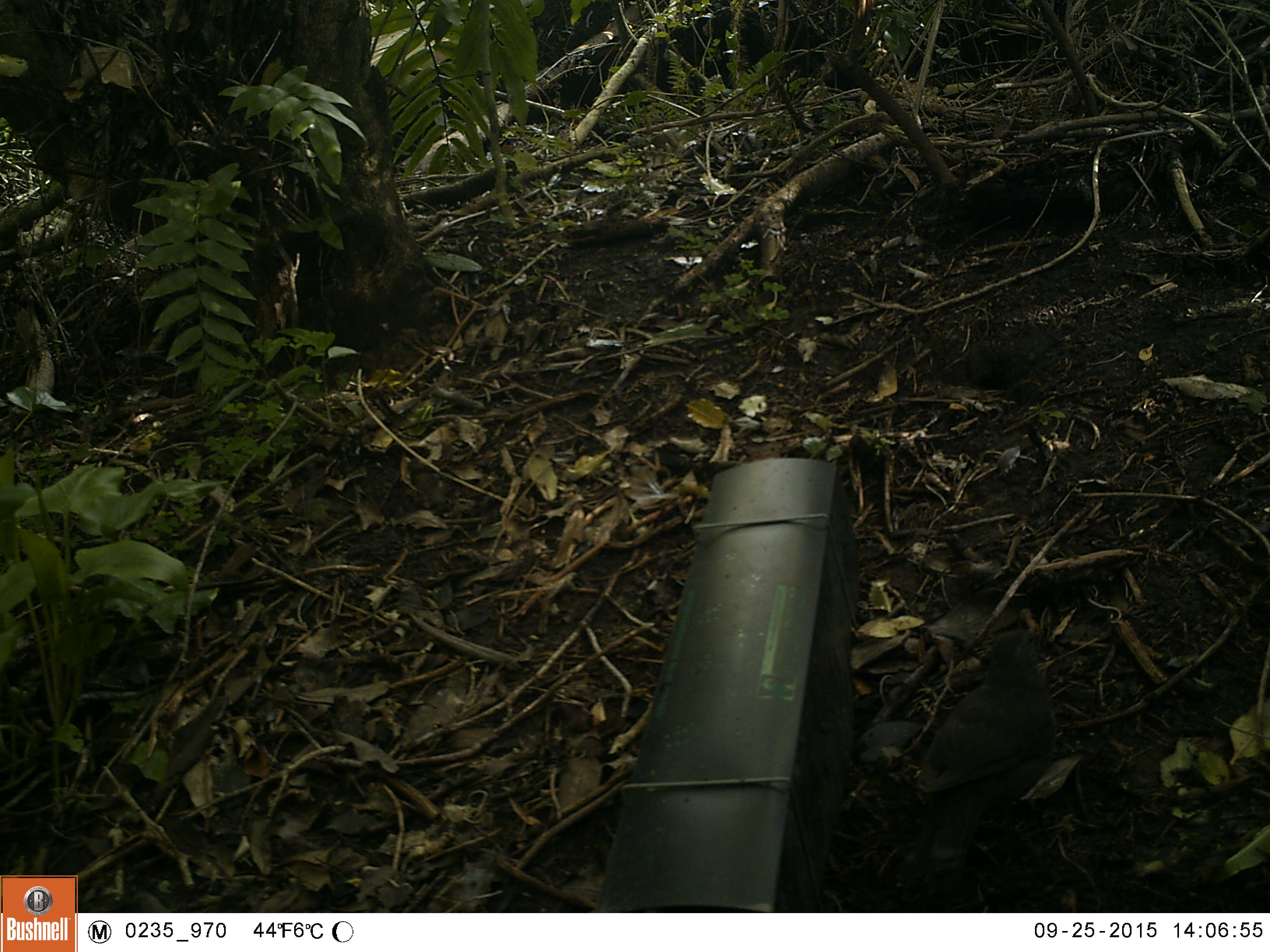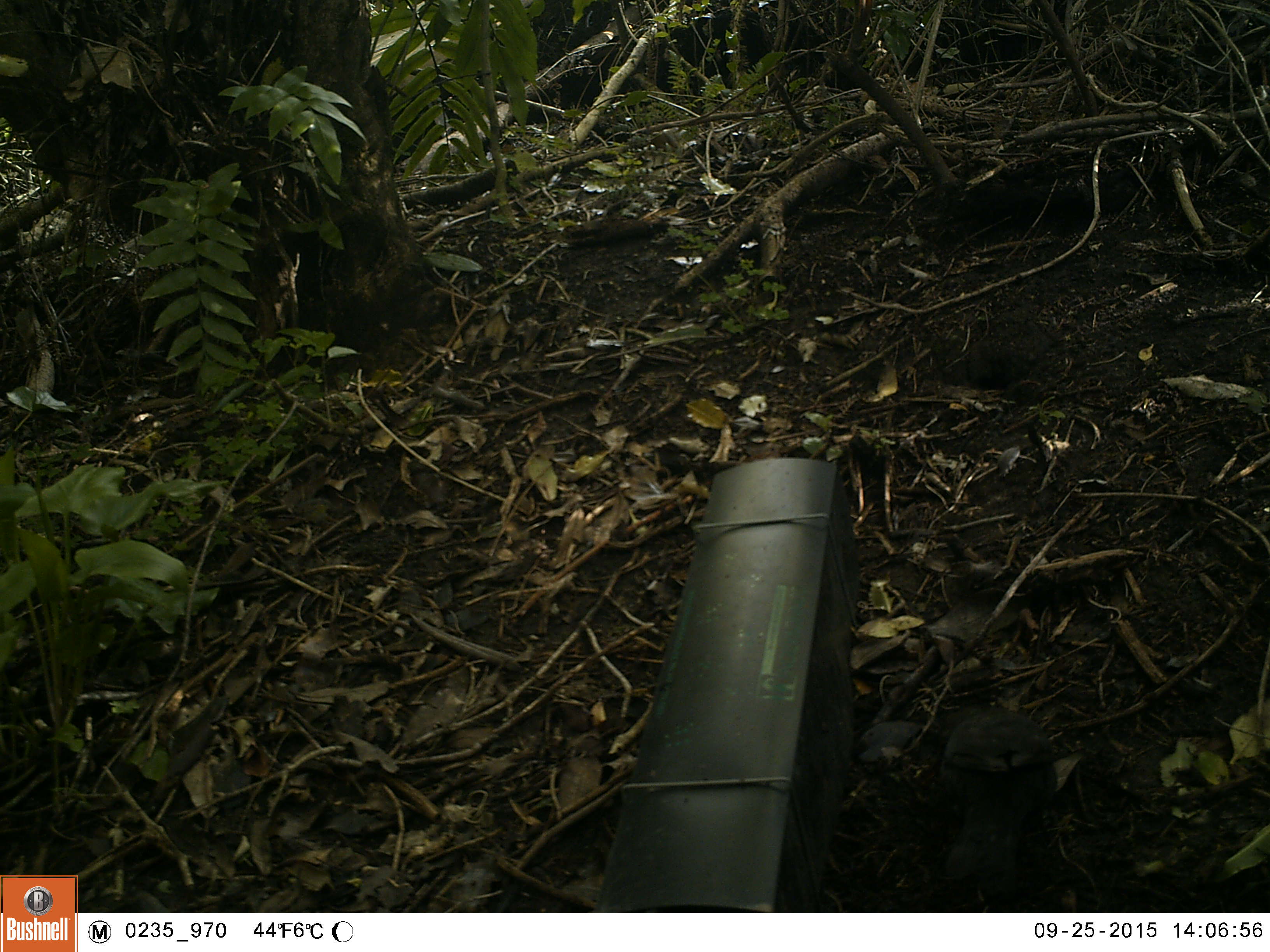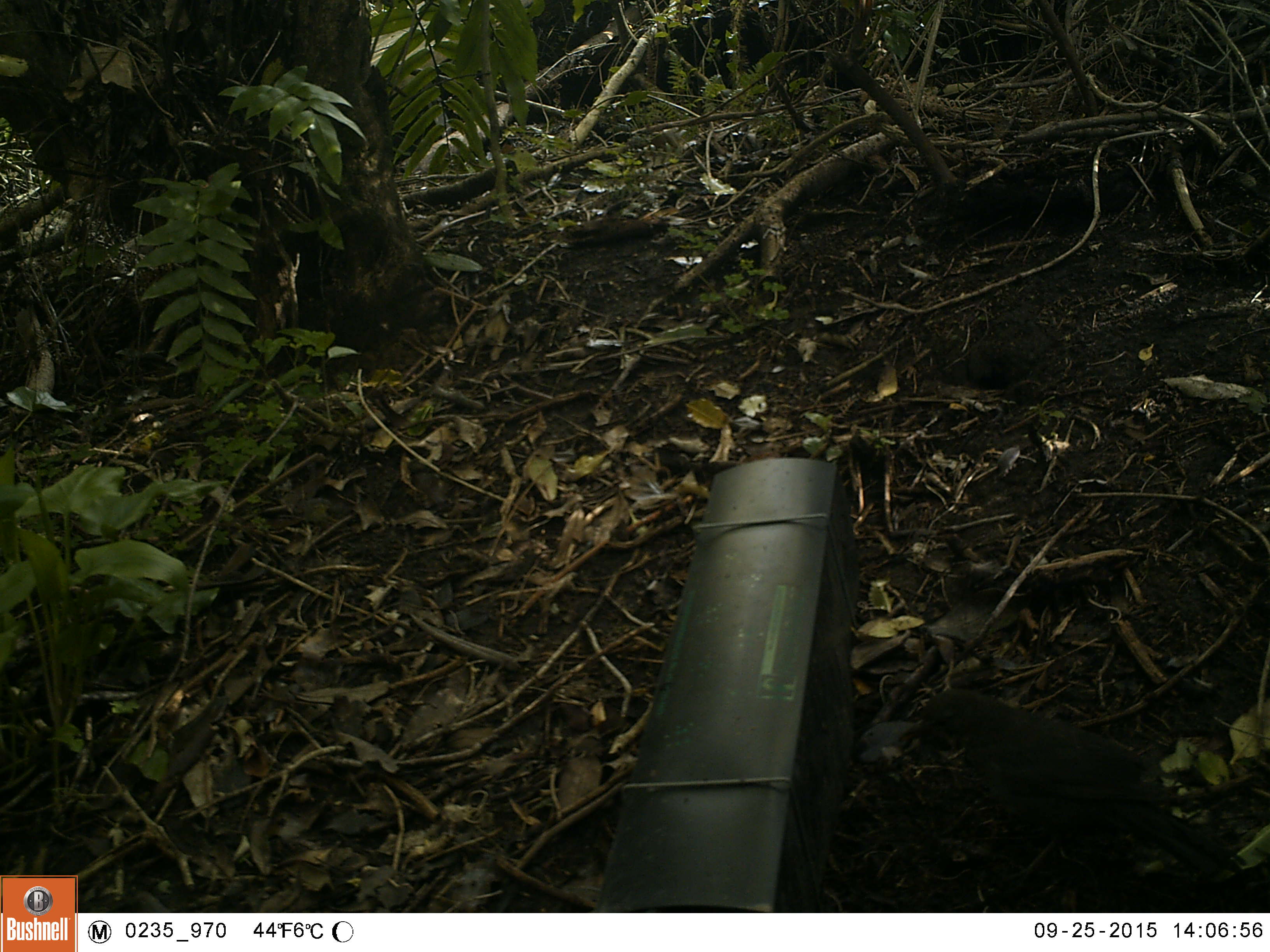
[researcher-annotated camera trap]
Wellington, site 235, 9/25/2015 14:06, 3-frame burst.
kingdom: Animalia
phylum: Chordata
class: Aves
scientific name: Aves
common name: bird